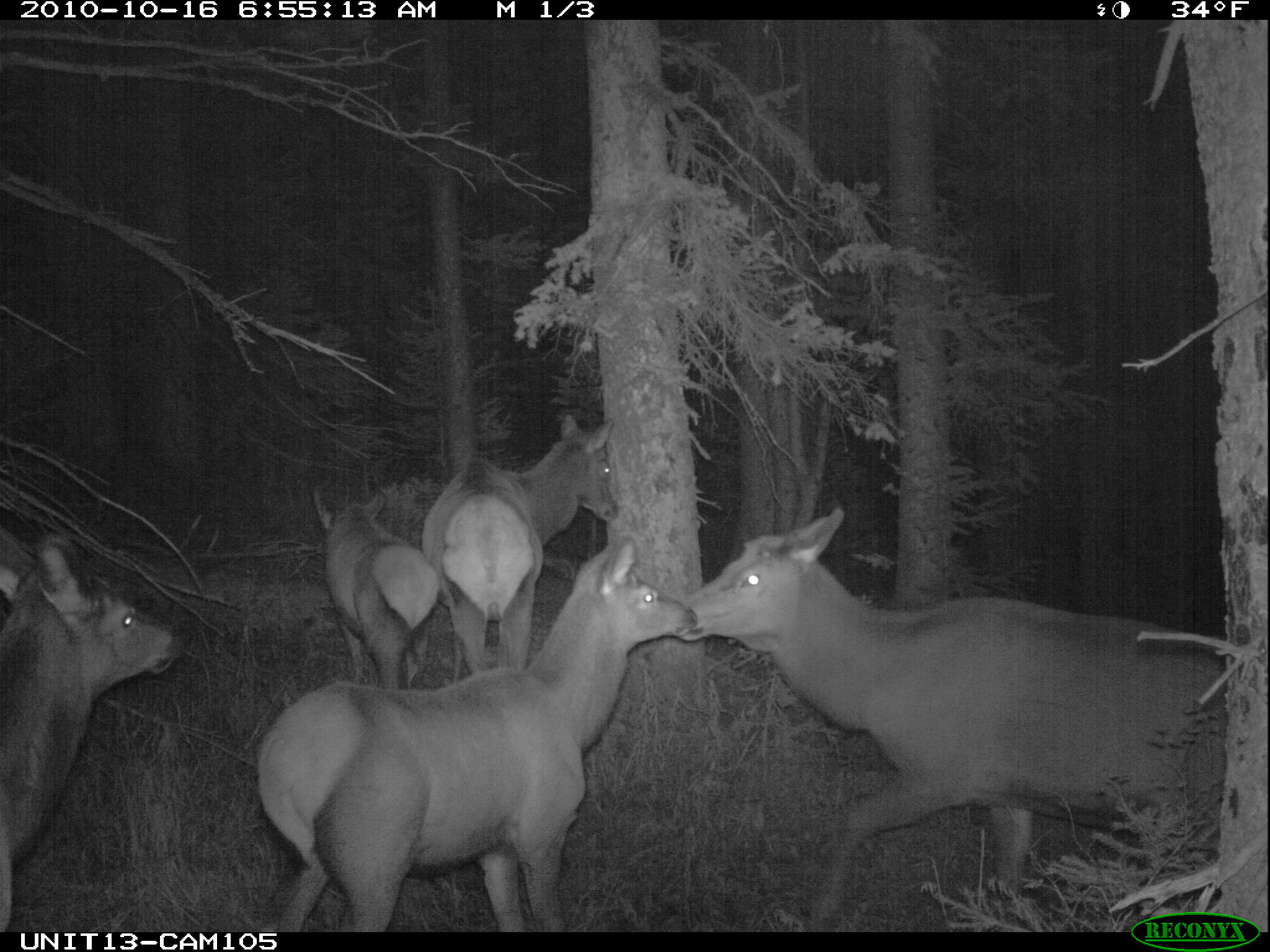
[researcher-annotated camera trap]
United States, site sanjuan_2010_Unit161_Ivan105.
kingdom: Animalia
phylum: Chordata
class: Mammalia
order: Artiodactyla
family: Cervidae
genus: Cervus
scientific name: Cervus elaphus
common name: red deer